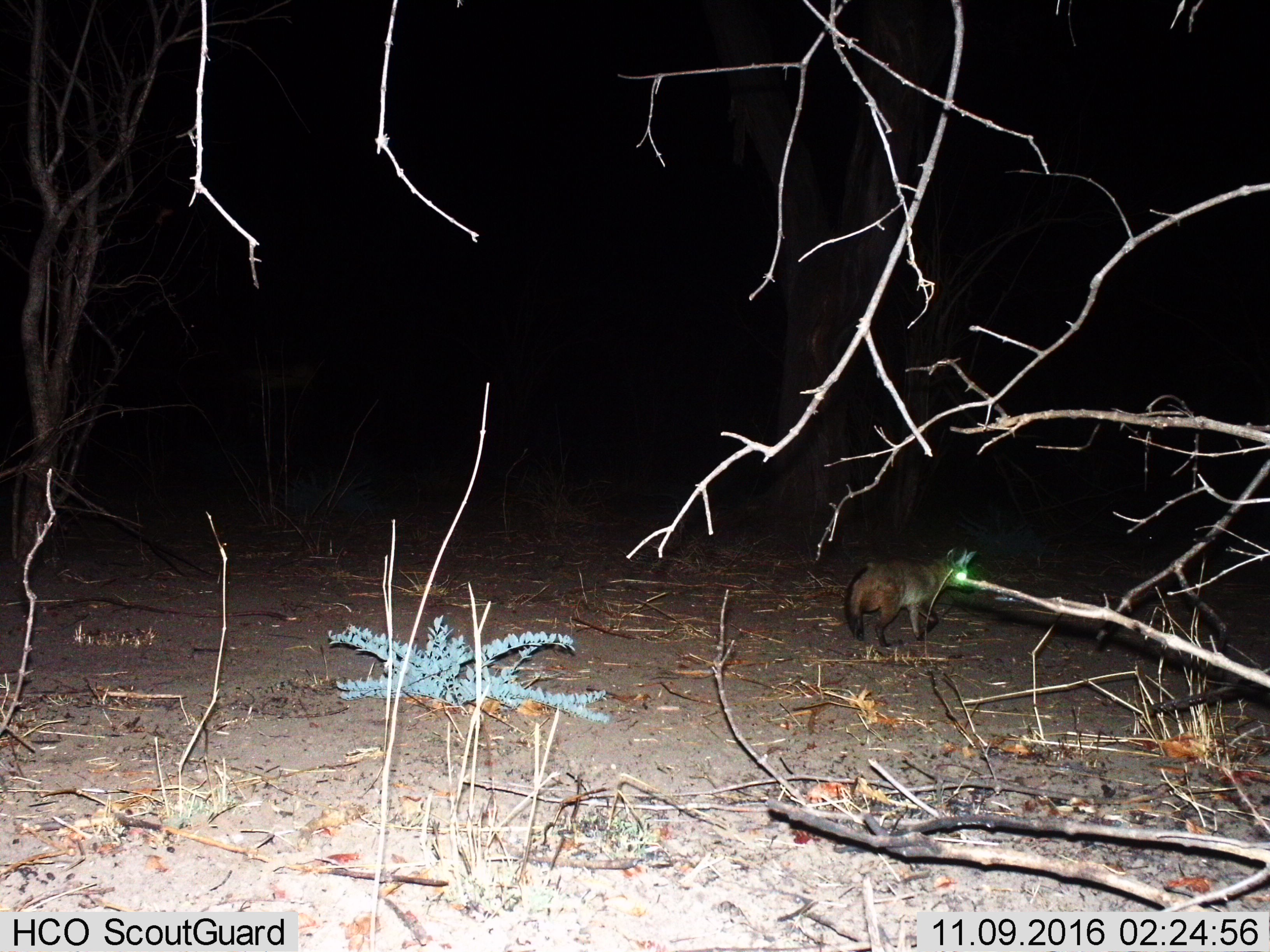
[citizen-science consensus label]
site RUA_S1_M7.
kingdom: Animalia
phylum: Chordata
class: Mammalia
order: Carnivora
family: Canidae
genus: Otocyon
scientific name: Otocyon megalotis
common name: bat-eared fox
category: foxbateared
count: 1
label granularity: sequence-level